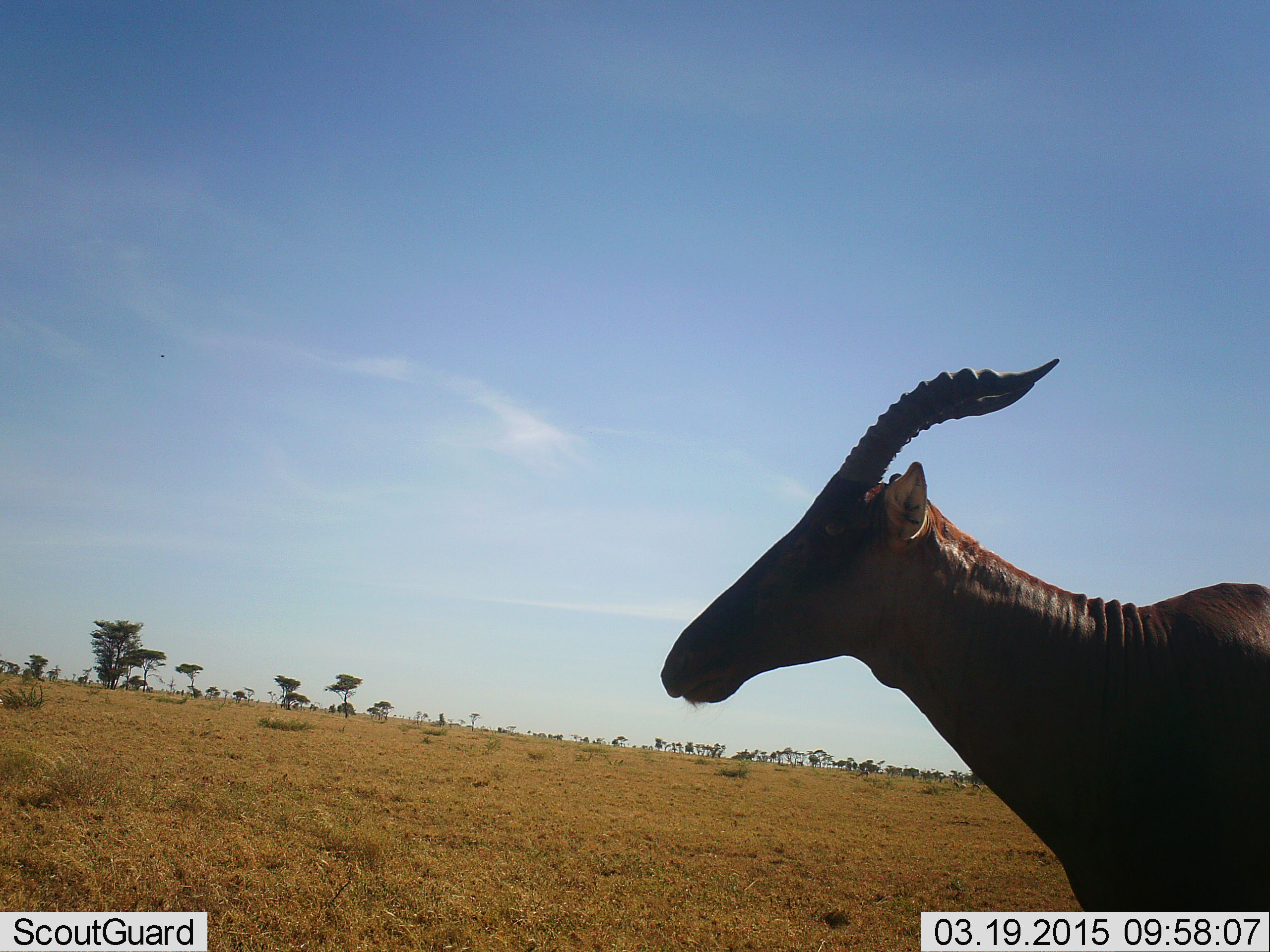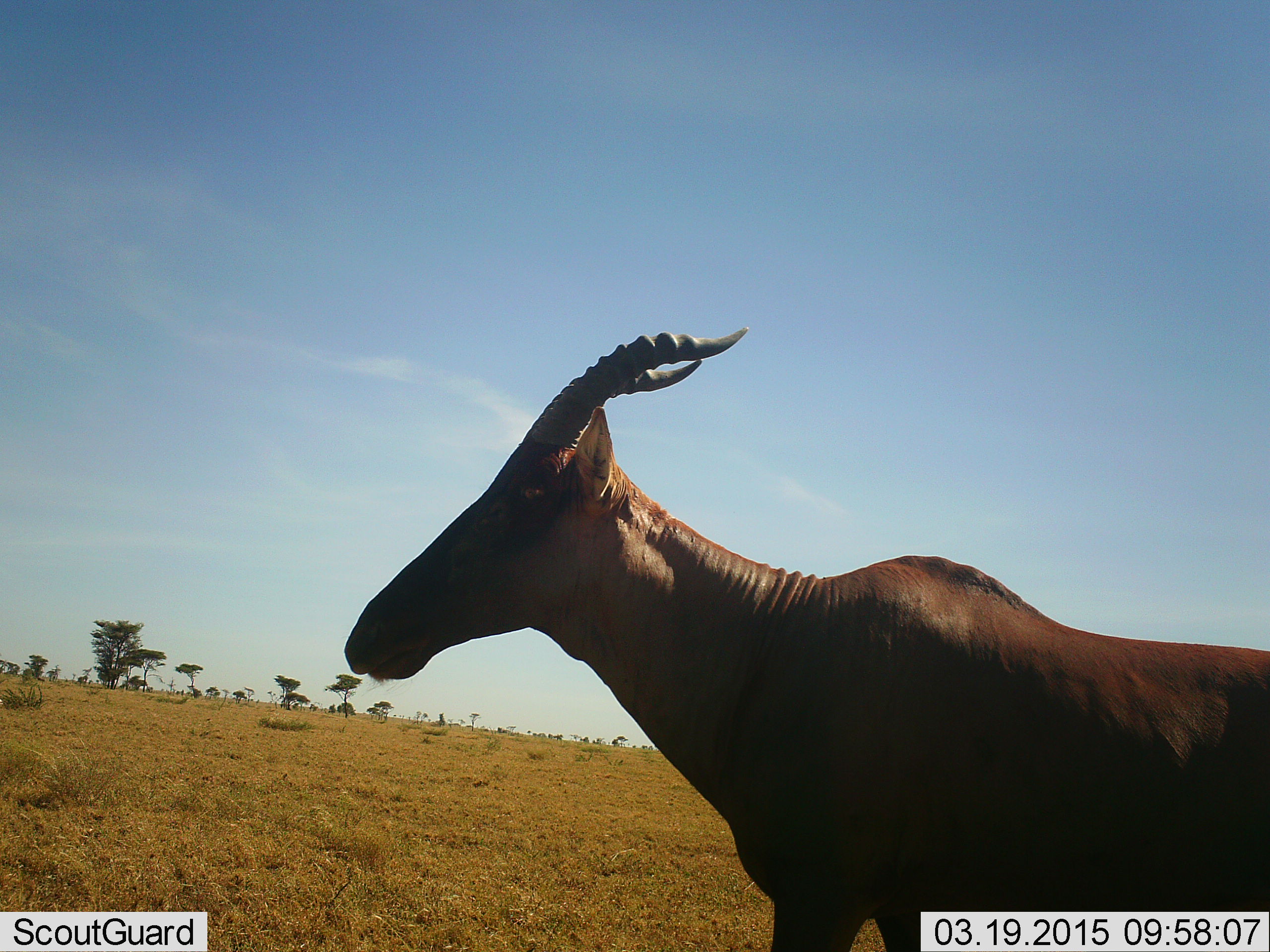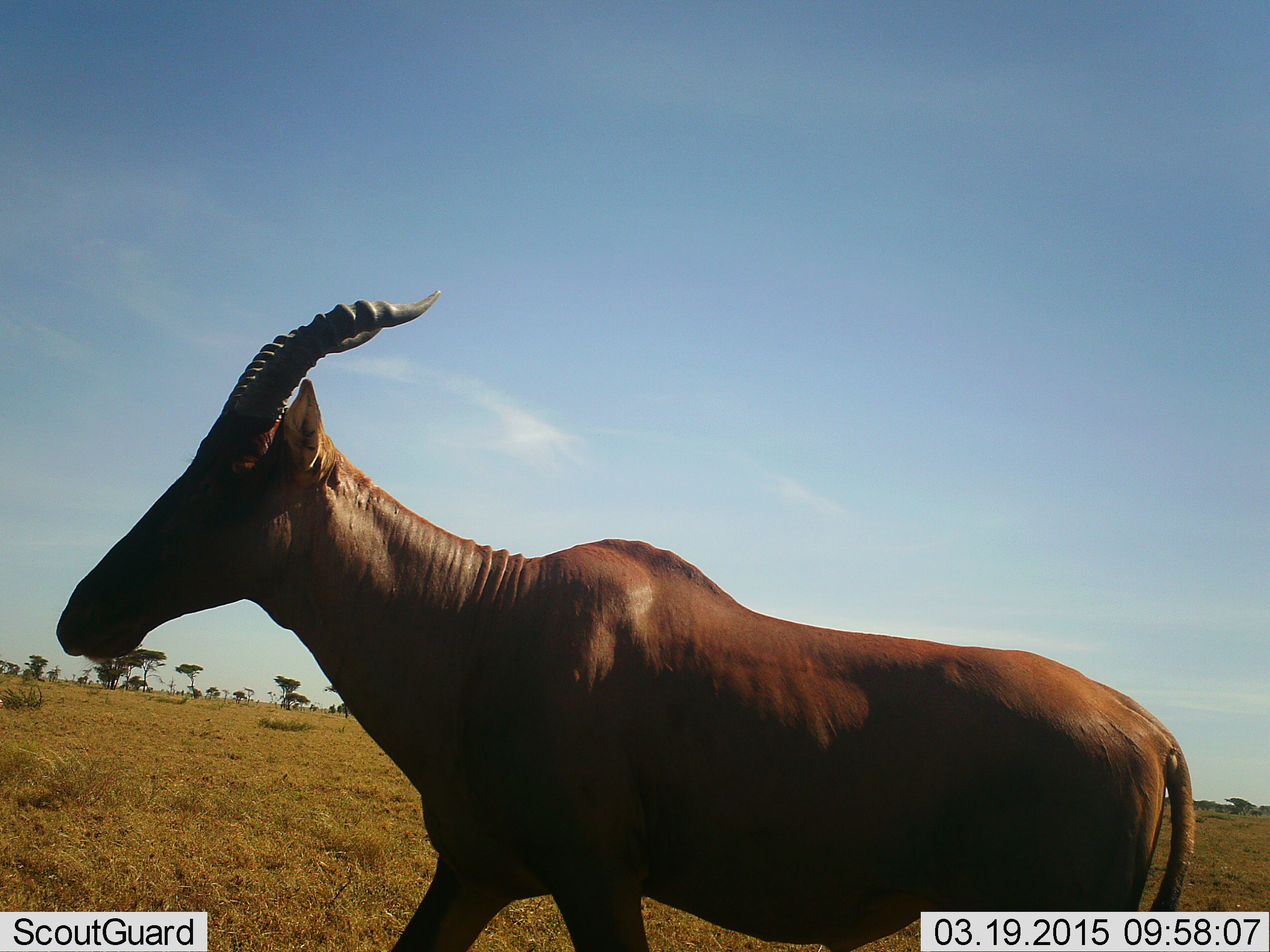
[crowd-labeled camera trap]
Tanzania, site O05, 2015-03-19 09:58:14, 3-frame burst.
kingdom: Animalia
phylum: Chordata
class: Mammalia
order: Artiodactyla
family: Bovidae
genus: Damaliscus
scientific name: Damaliscus lunatus jimela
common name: topi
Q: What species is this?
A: Topi (Damaliscus lunatus jimela).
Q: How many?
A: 1.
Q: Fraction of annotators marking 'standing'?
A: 10%.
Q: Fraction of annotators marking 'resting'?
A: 0%.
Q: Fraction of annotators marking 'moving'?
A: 90%.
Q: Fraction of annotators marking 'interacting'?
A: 10%.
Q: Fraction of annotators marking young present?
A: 0%.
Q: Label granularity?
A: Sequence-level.